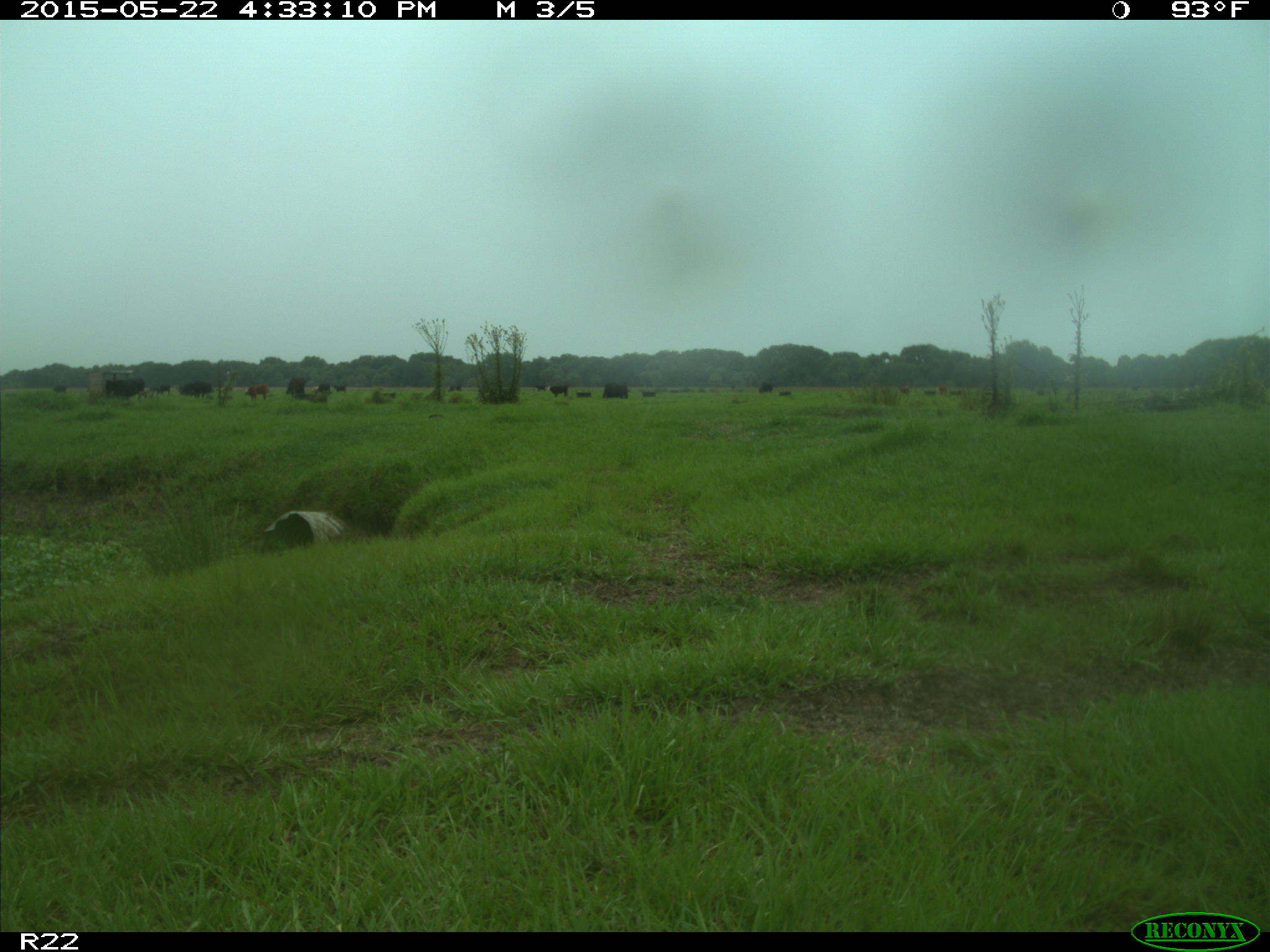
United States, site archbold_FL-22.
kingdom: Animalia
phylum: Chordata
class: Mammalia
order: Artiodactyla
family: Bovidae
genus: Bos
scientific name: Bos taurus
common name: domestic cow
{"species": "Bos taurus (domestic cow)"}